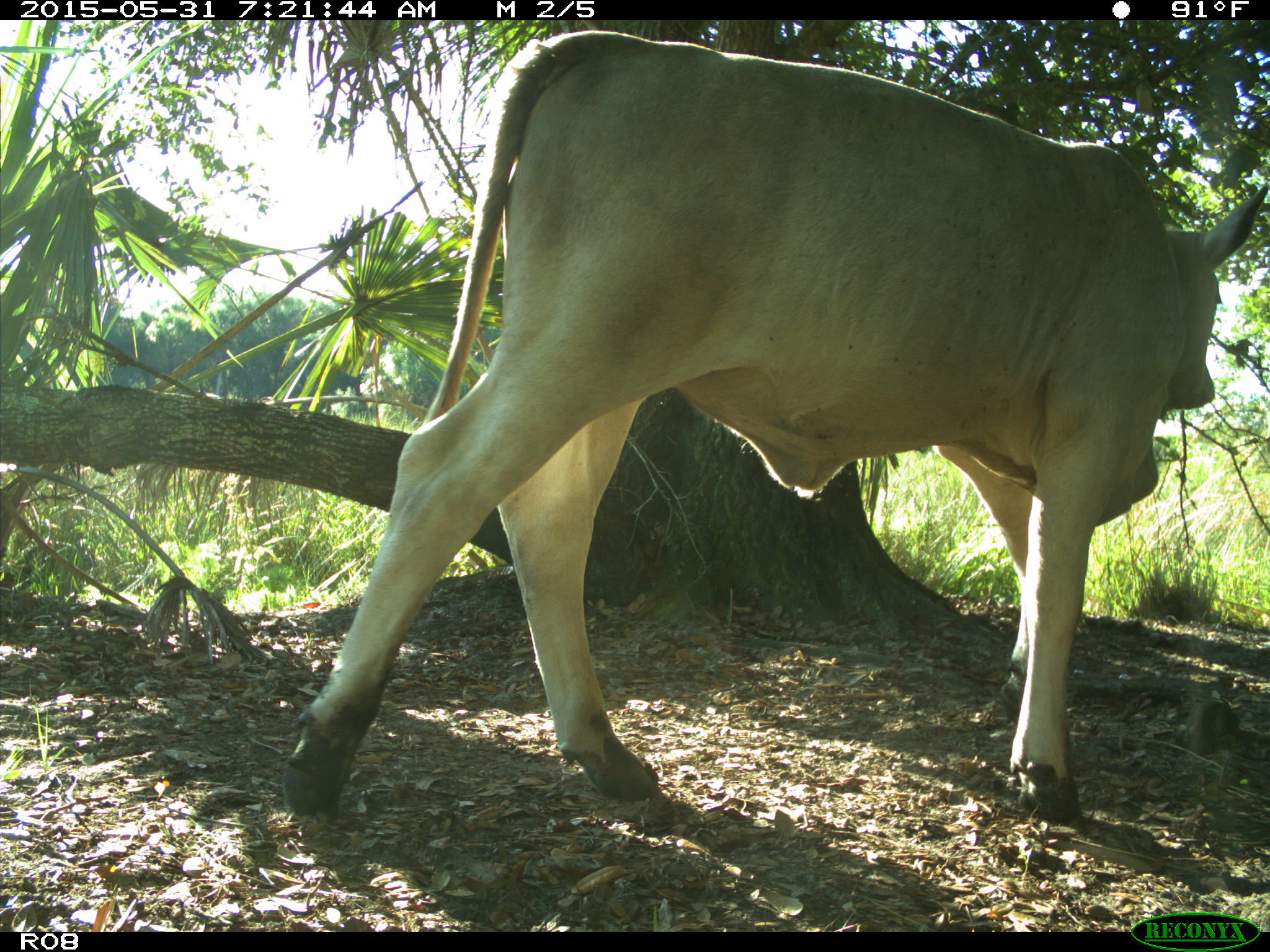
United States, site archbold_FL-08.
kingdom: Animalia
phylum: Chordata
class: Mammalia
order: Artiodactyla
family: Bovidae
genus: Bos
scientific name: Bos taurus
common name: domestic cow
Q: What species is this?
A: Bos taurus (domestic cow).